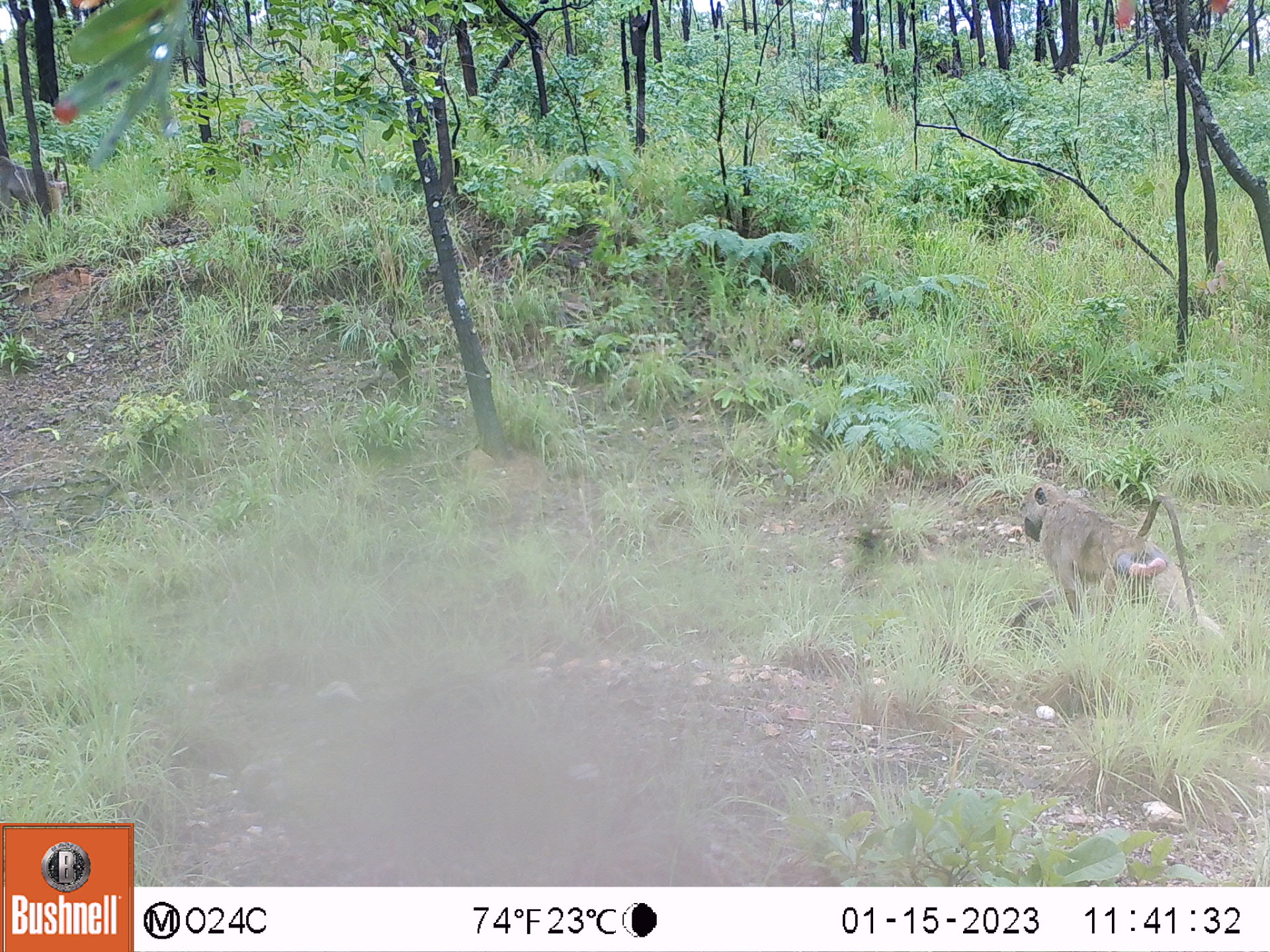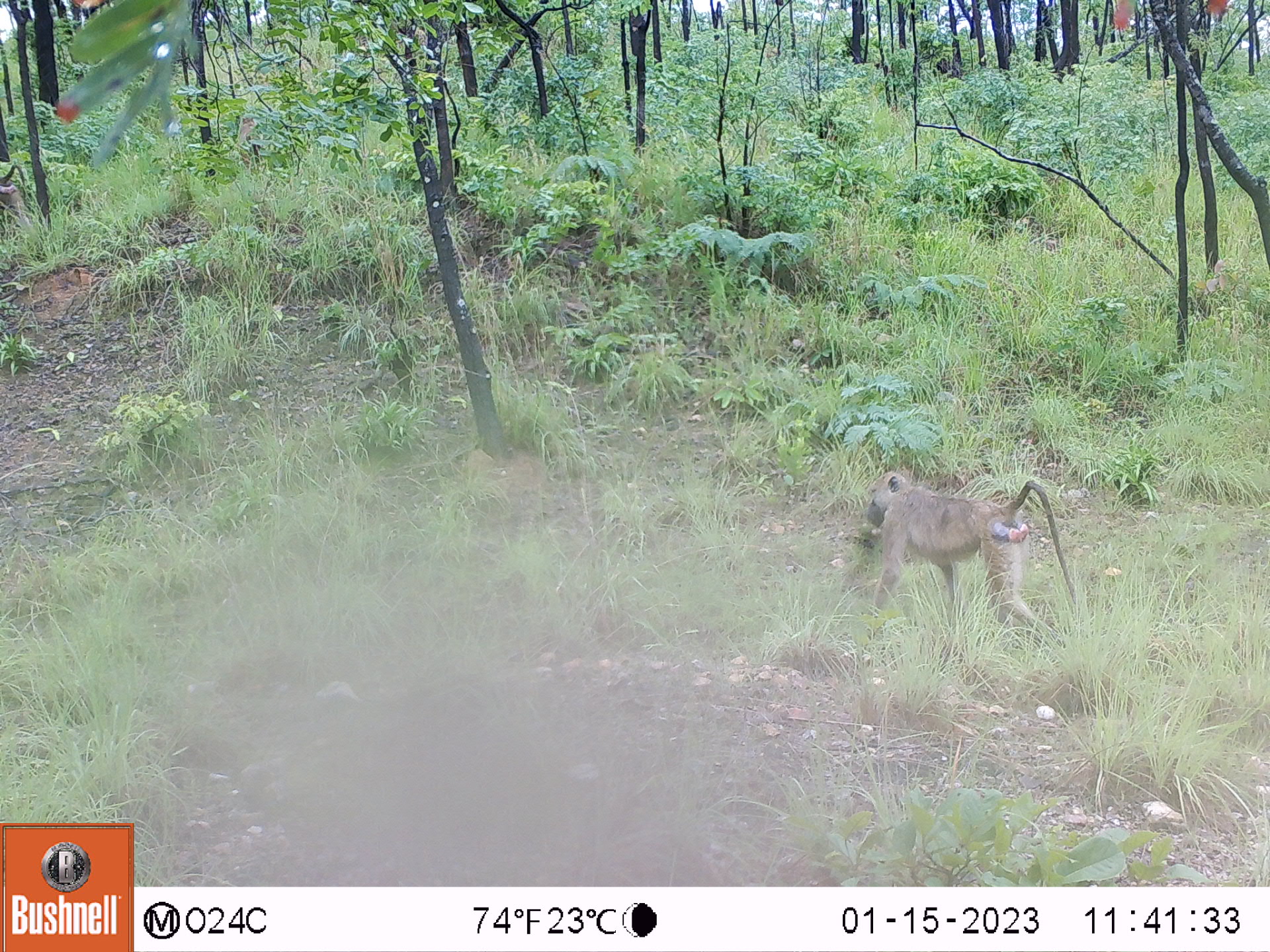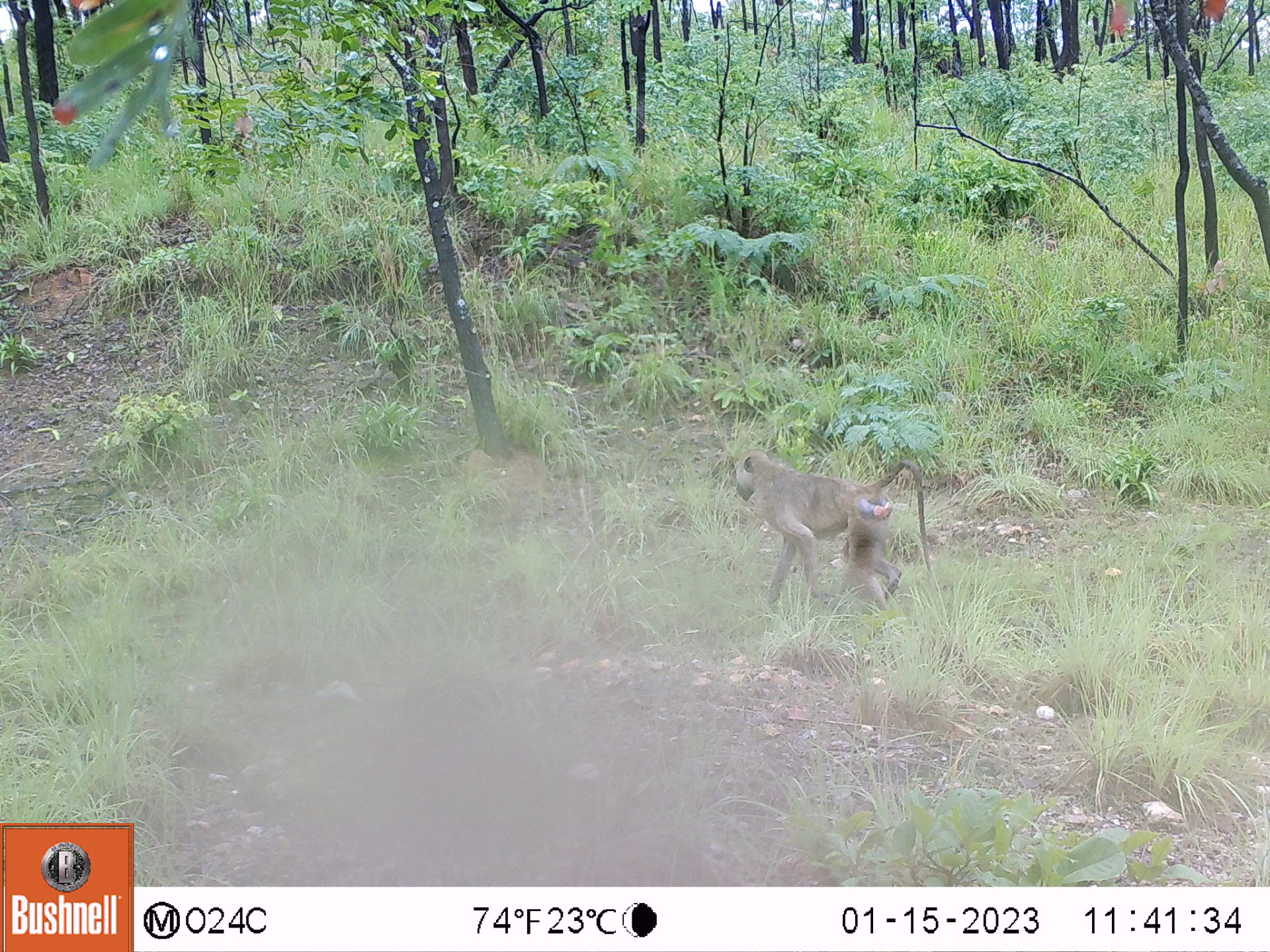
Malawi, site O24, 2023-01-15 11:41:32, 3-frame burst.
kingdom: Animalia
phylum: Chordata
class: Mammalia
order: Primates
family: Cercopithecidae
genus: Papio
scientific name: Papio cynocephalus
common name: yellow baboon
Yellow baboon (Papio cynocephalus), count 2.